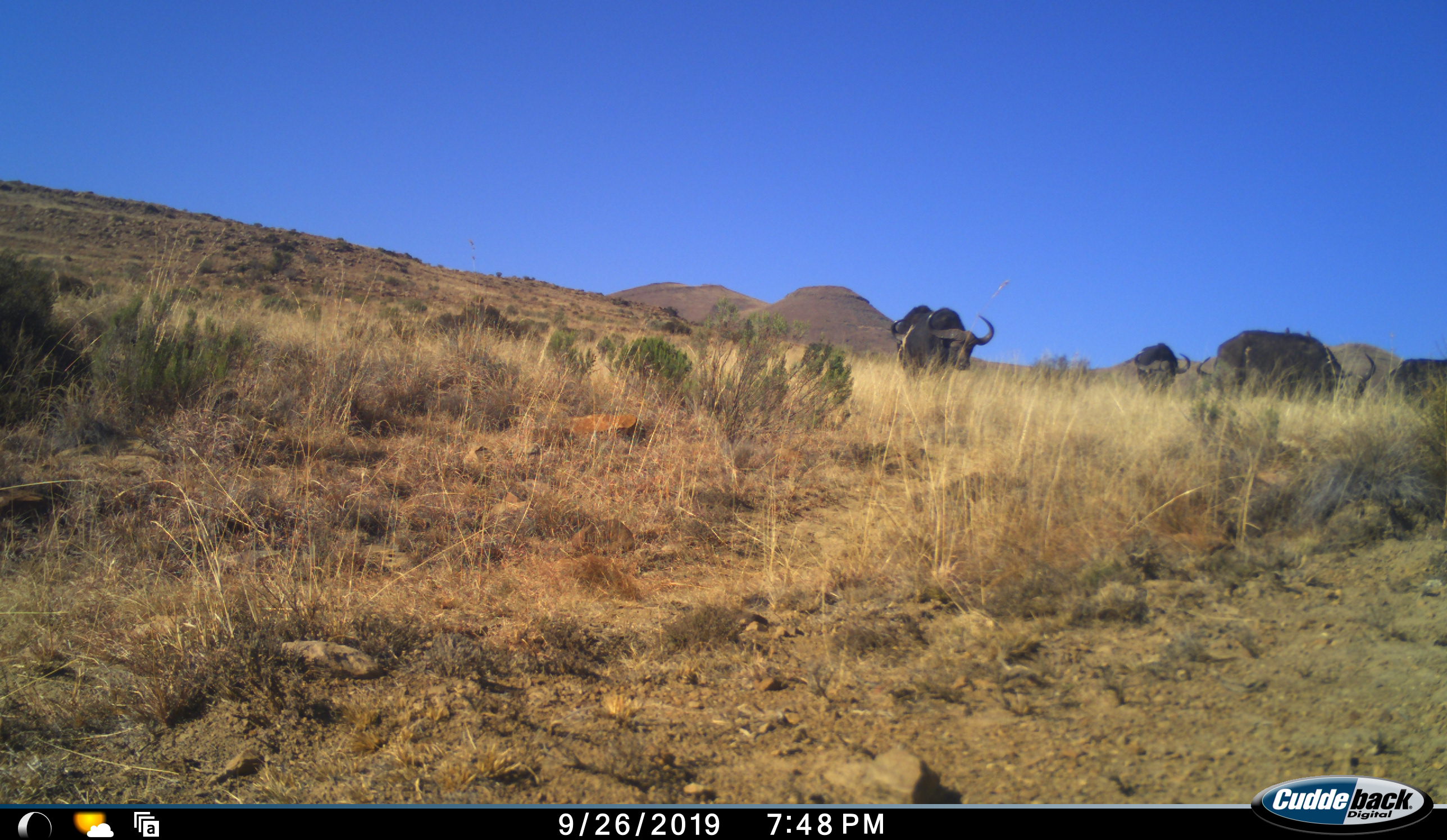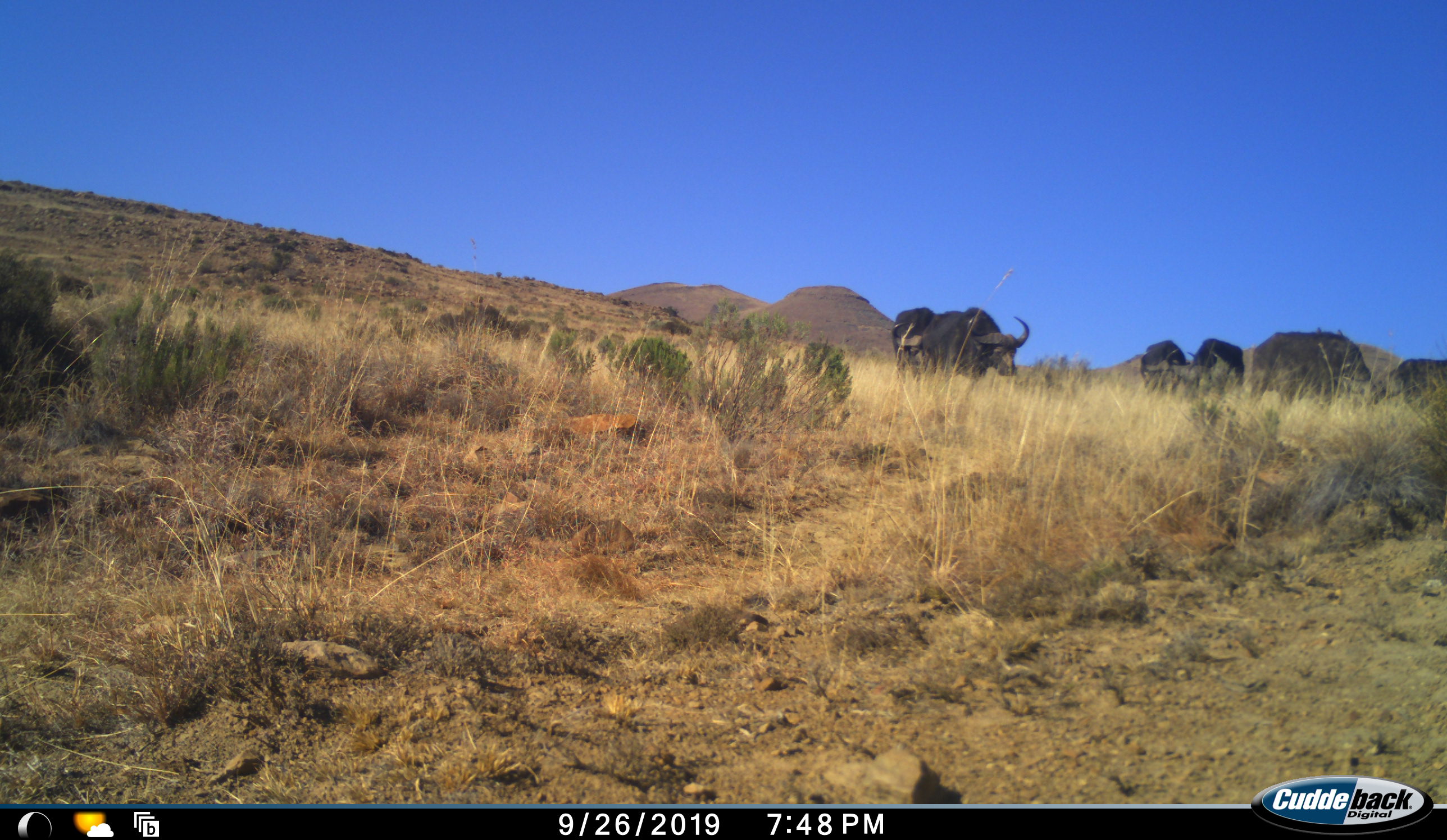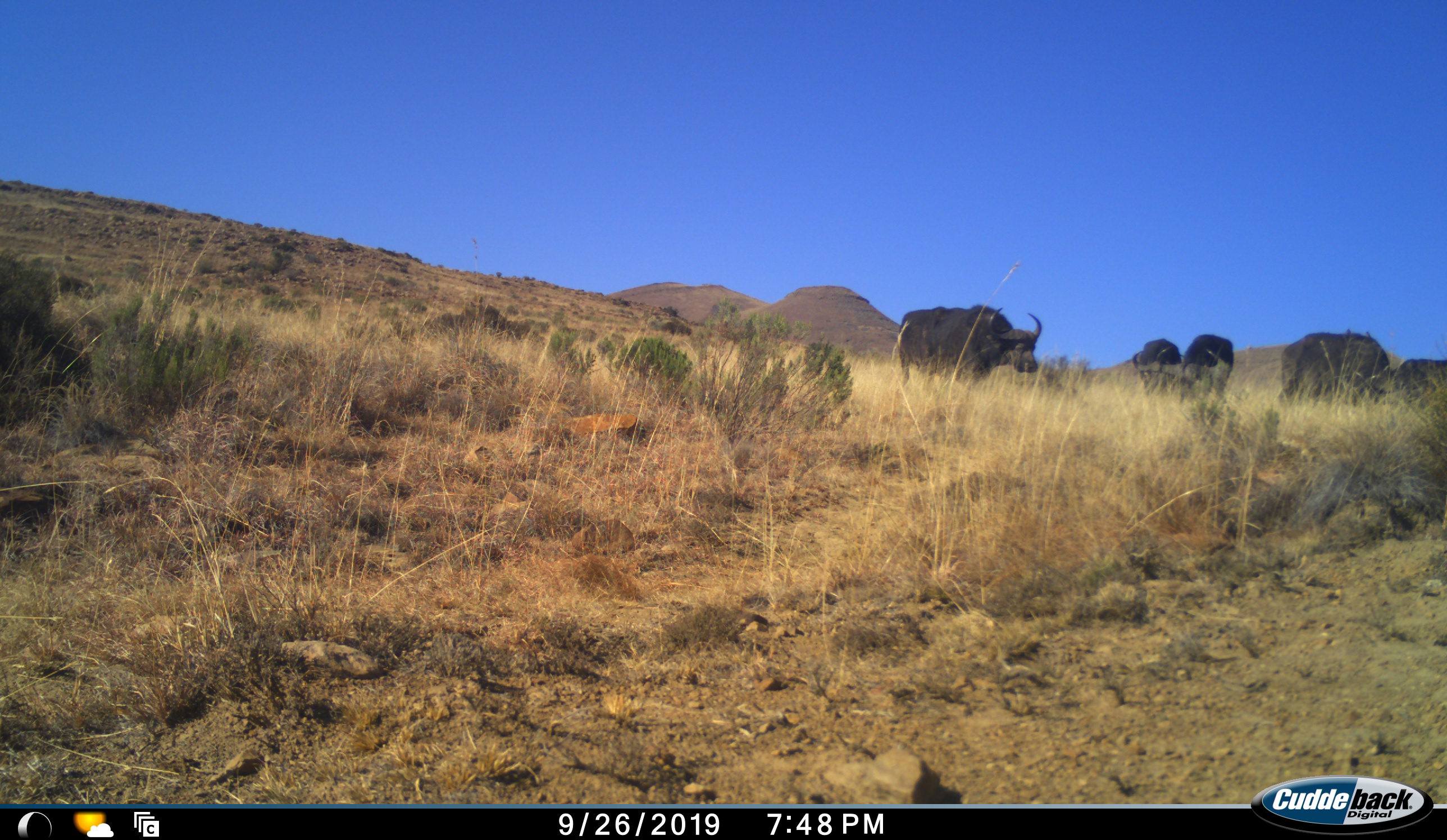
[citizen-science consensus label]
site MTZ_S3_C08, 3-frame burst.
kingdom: Animalia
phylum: Chordata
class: Mammalia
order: Artiodactyla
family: Bovidae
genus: Syncerus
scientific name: Syncerus caffer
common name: african buffalo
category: buffalo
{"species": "buffalo (african buffalo) (Syncerus caffer)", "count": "6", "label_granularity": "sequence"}